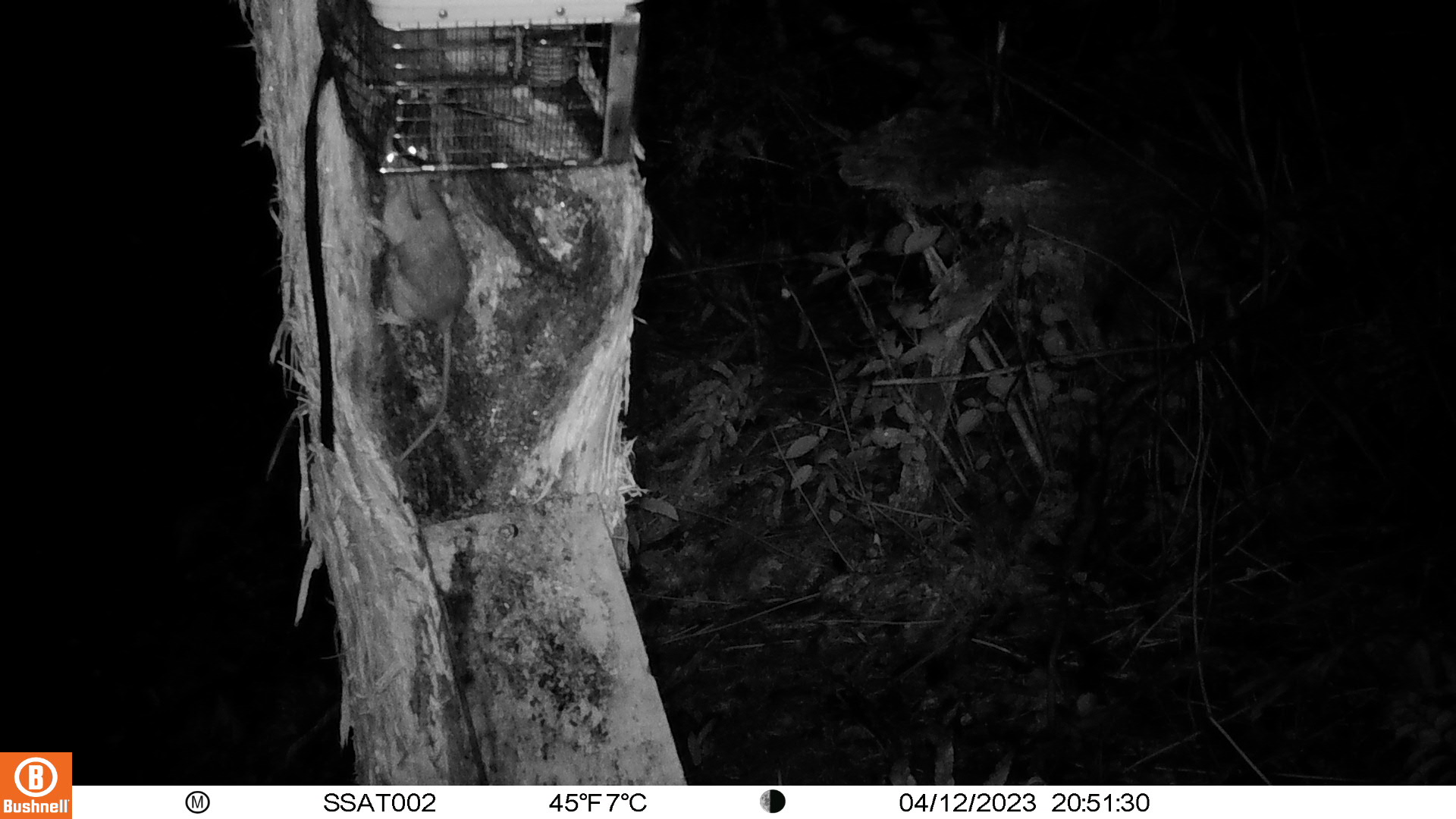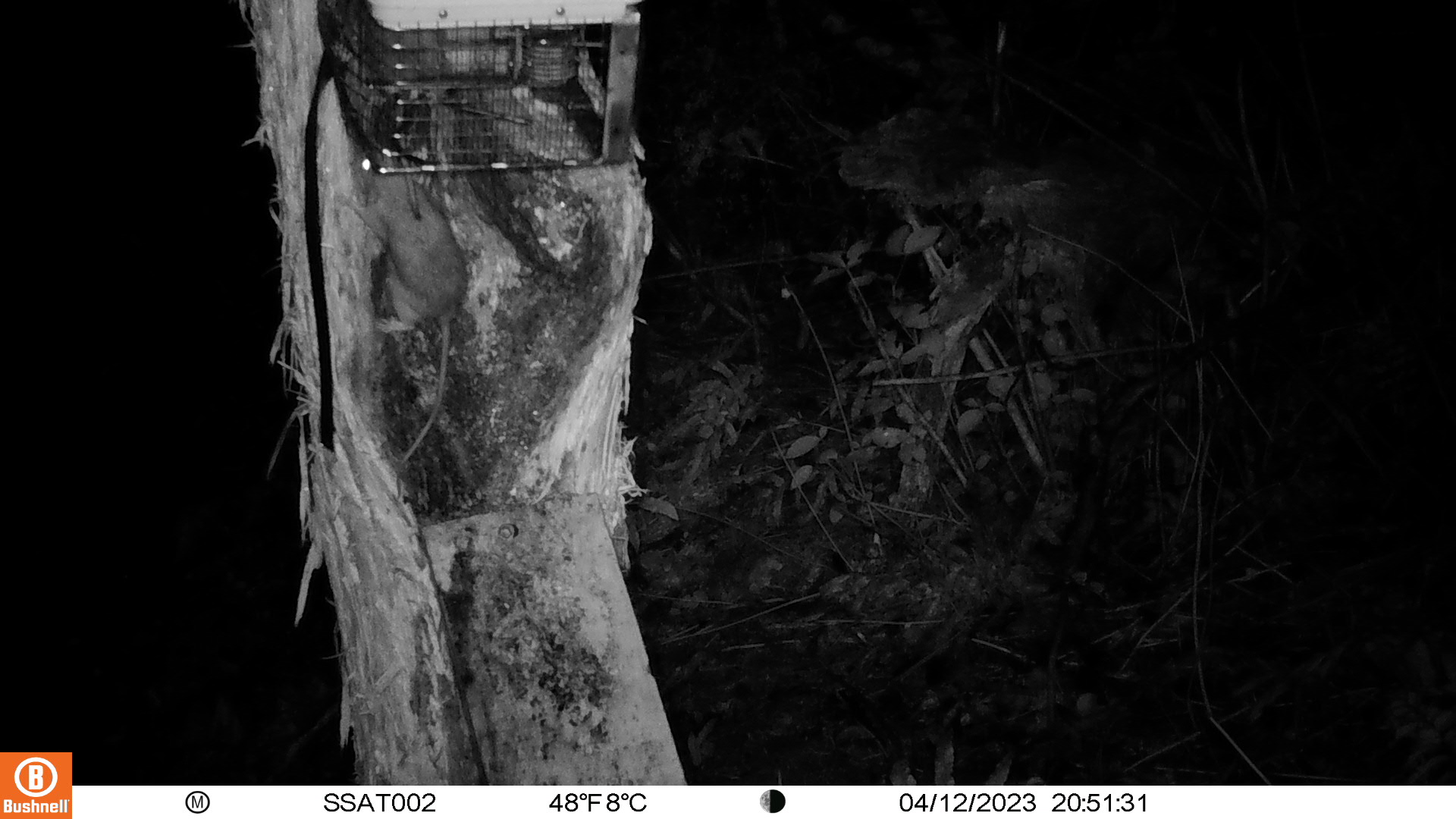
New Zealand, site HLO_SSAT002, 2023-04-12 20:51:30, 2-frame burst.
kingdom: Animalia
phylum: Chordata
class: Mammalia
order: Rodentia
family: Muridae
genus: Rattus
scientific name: Rattus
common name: rat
Rat (Rattus).